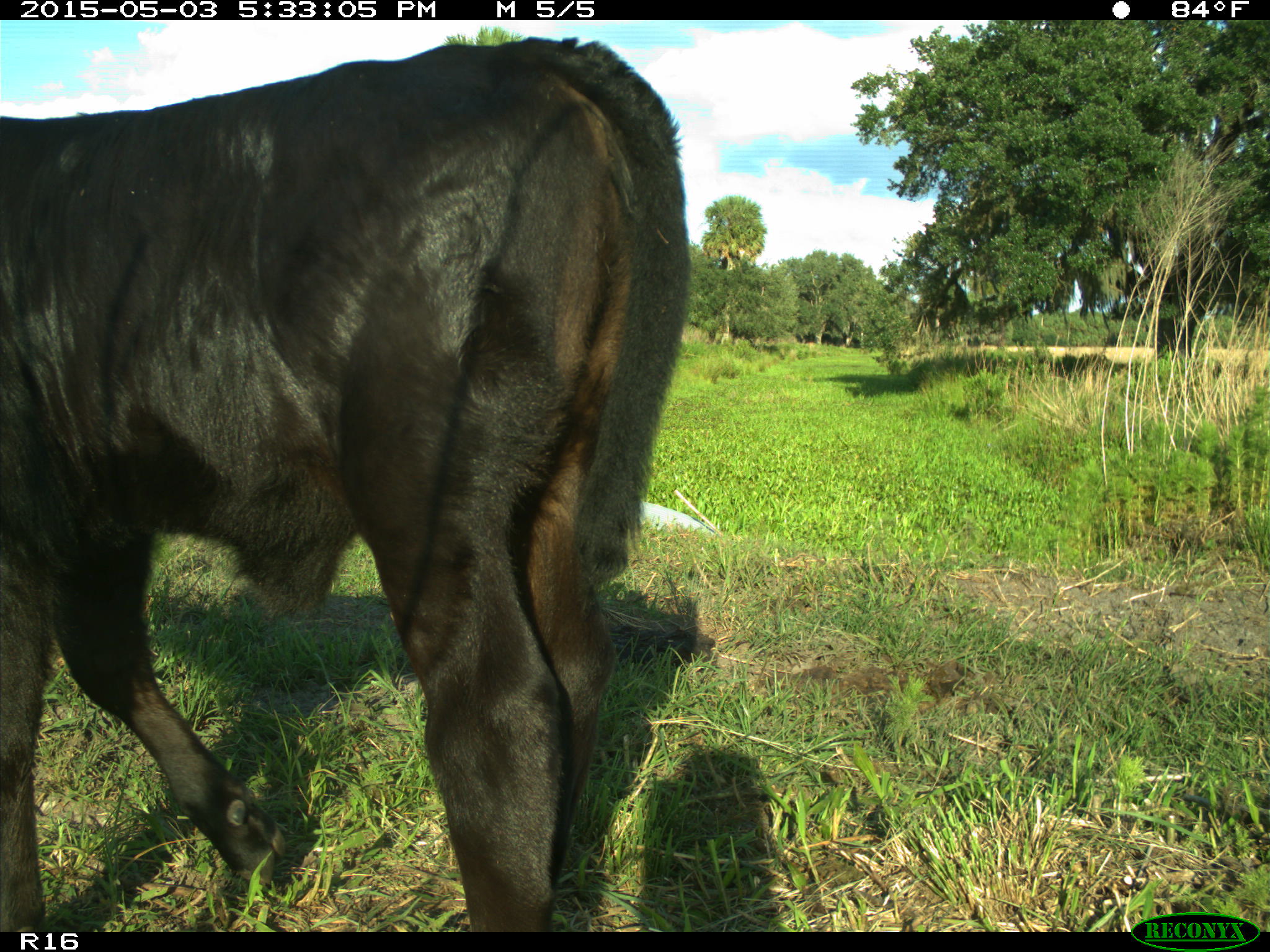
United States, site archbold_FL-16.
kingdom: Animalia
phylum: Chordata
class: Mammalia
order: Artiodactyla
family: Bovidae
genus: Bos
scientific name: Bos taurus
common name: domestic cow